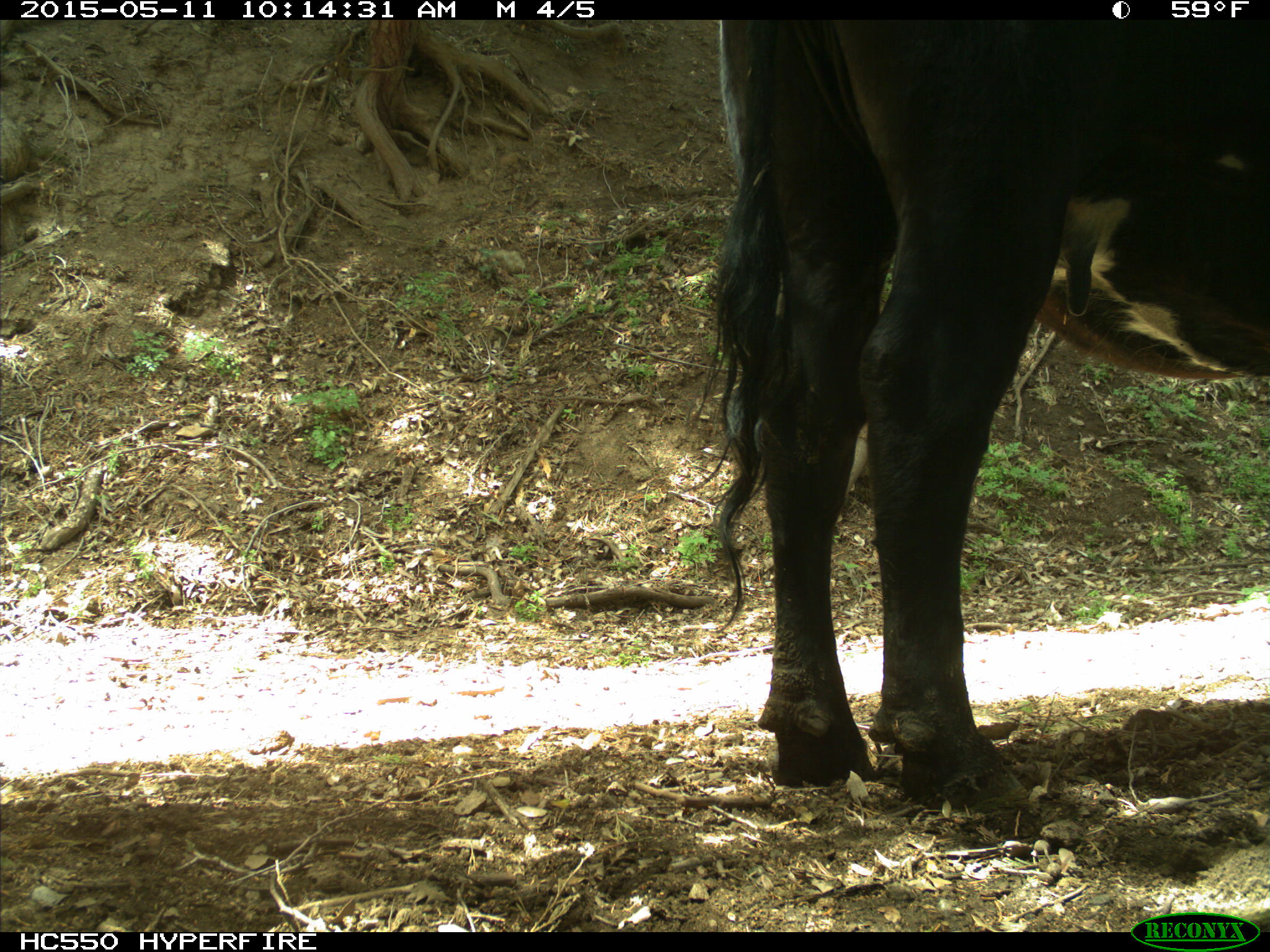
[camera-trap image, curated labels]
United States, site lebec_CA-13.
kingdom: Animalia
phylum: Chordata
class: Mammalia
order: Artiodactyla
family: Bovidae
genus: Bos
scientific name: Bos taurus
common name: domestic cow